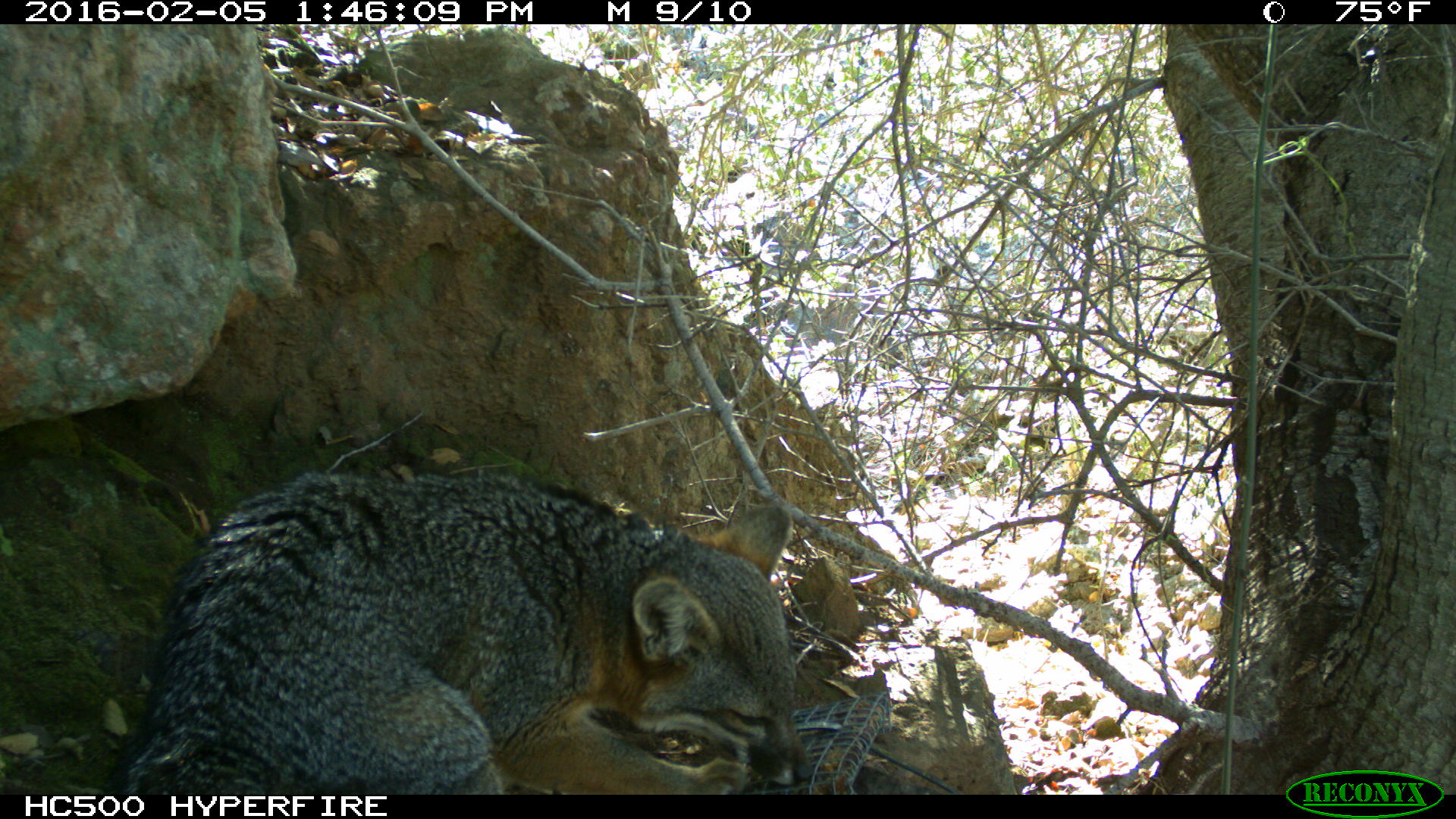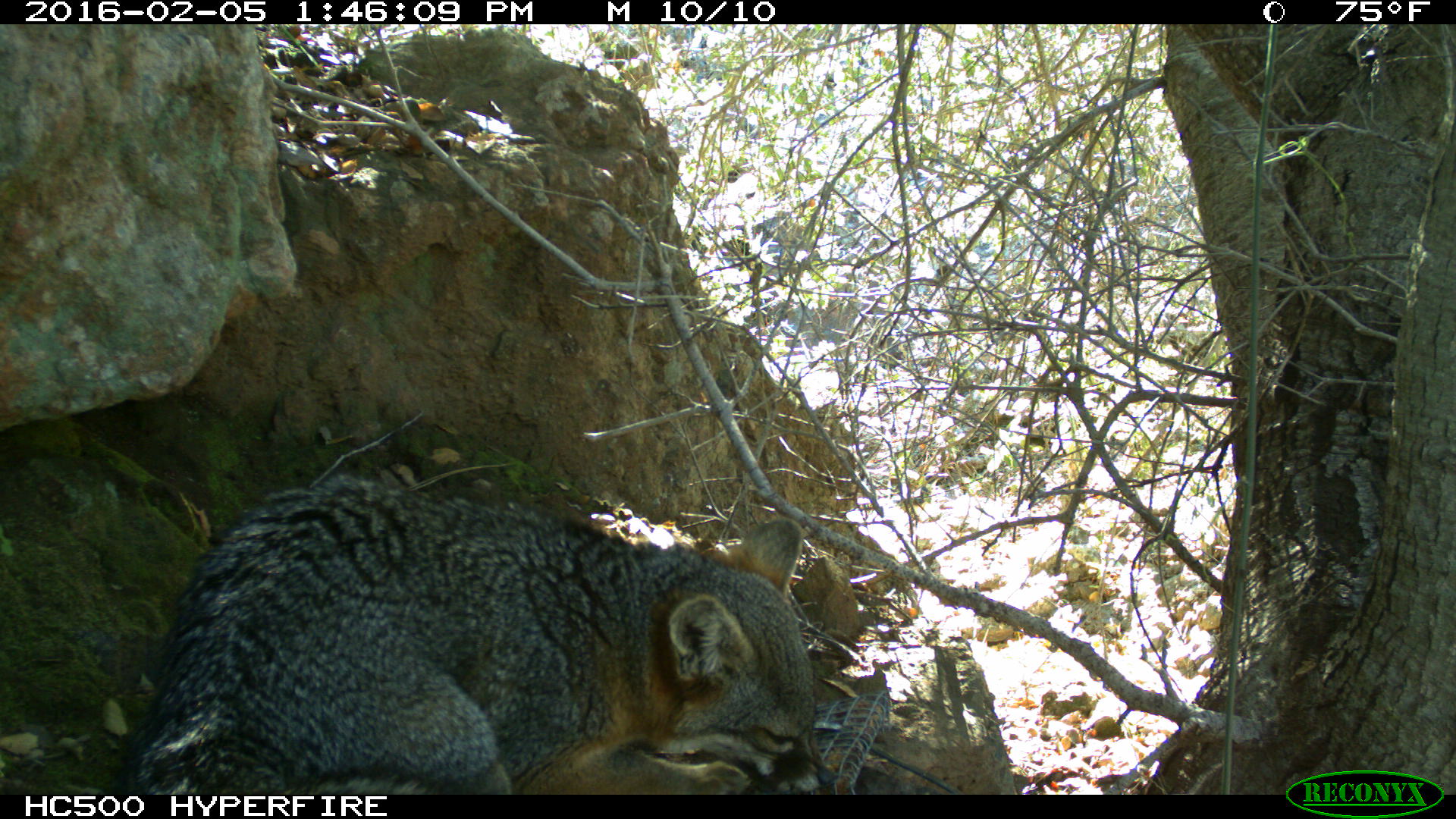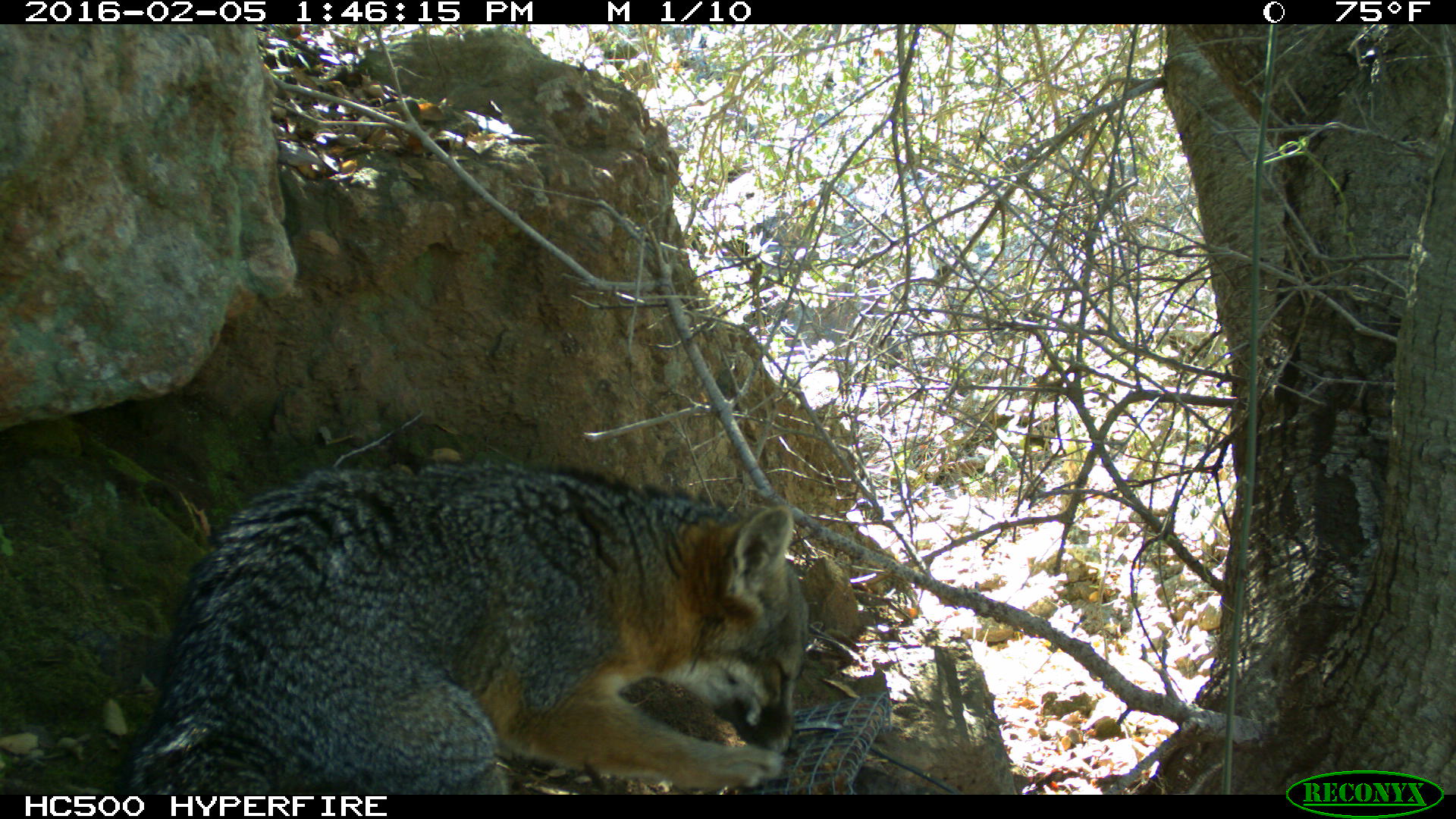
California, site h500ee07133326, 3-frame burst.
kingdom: Animalia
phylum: Chordata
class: Mammalia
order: Carnivora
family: Canidae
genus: Urocyon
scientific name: Urocyon littoralis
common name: island fox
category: fox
Fox (island fox) (Urocyon littoralis).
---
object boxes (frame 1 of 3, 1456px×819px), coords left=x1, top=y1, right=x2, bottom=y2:
fox: left=109, top=466, right=814, bottom=794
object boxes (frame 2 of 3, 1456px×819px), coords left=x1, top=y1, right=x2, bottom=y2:
fox: left=111, top=474, right=831, bottom=794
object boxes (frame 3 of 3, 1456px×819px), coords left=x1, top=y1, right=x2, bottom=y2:
fox: left=118, top=462, right=807, bottom=794